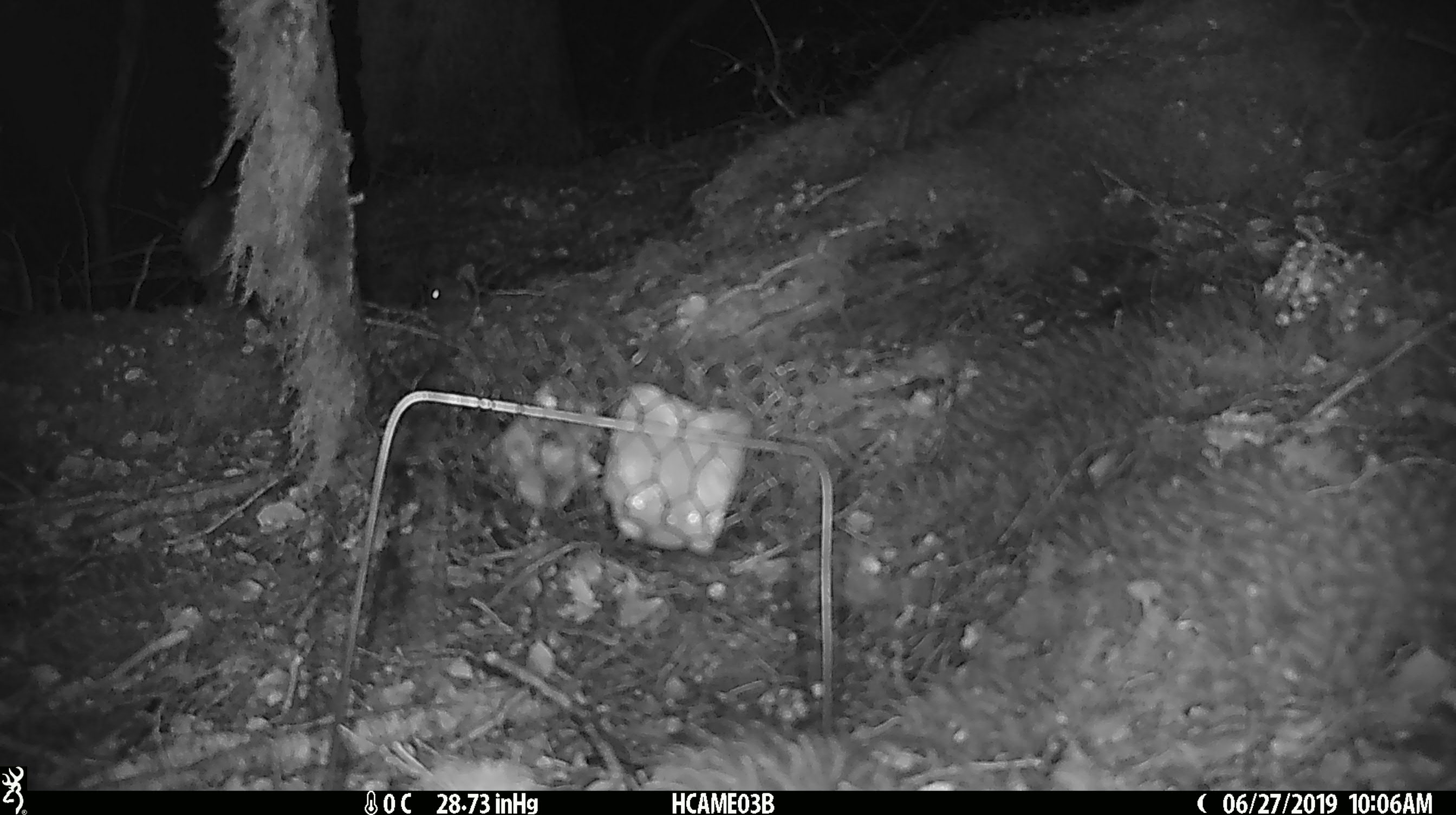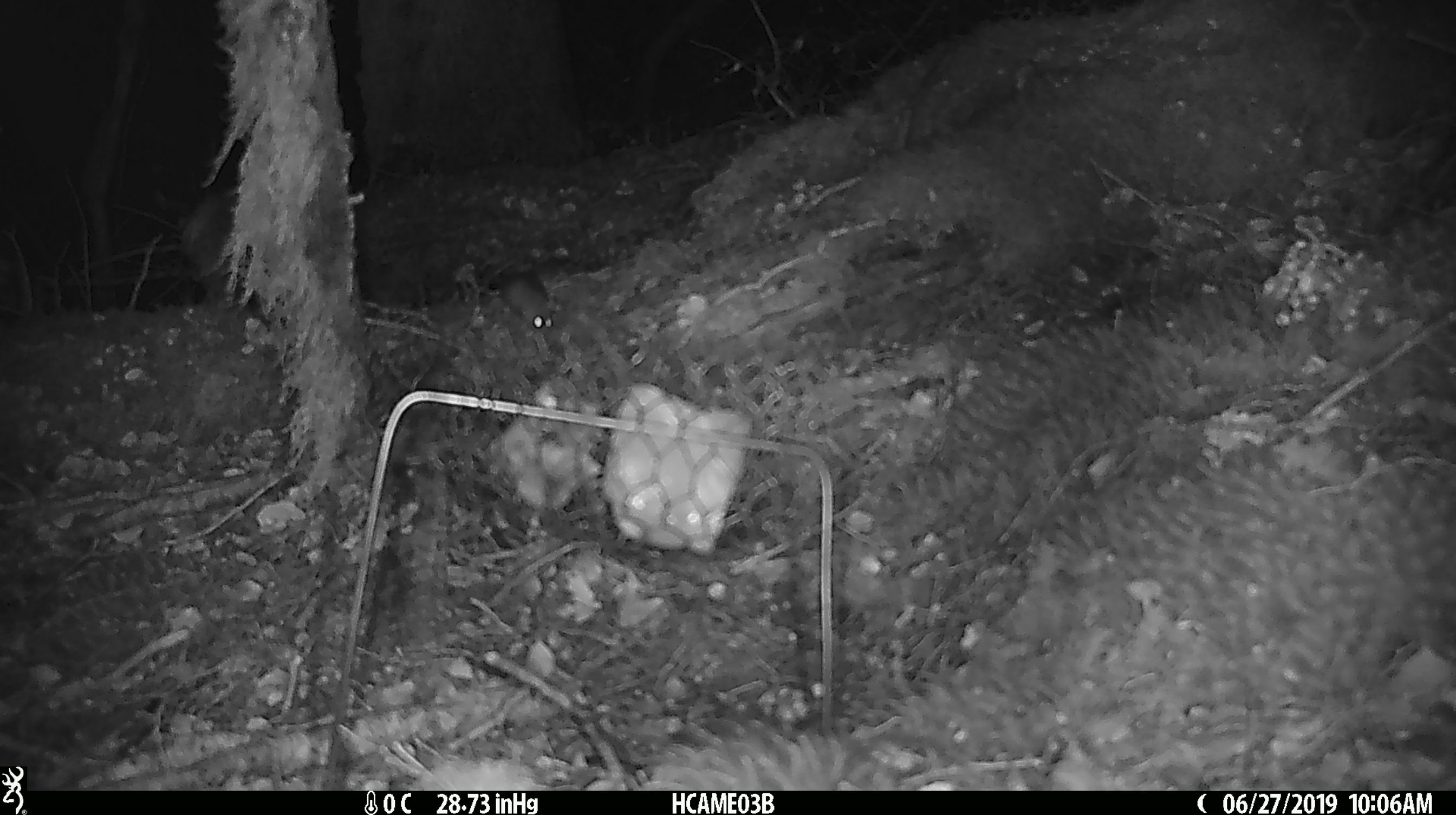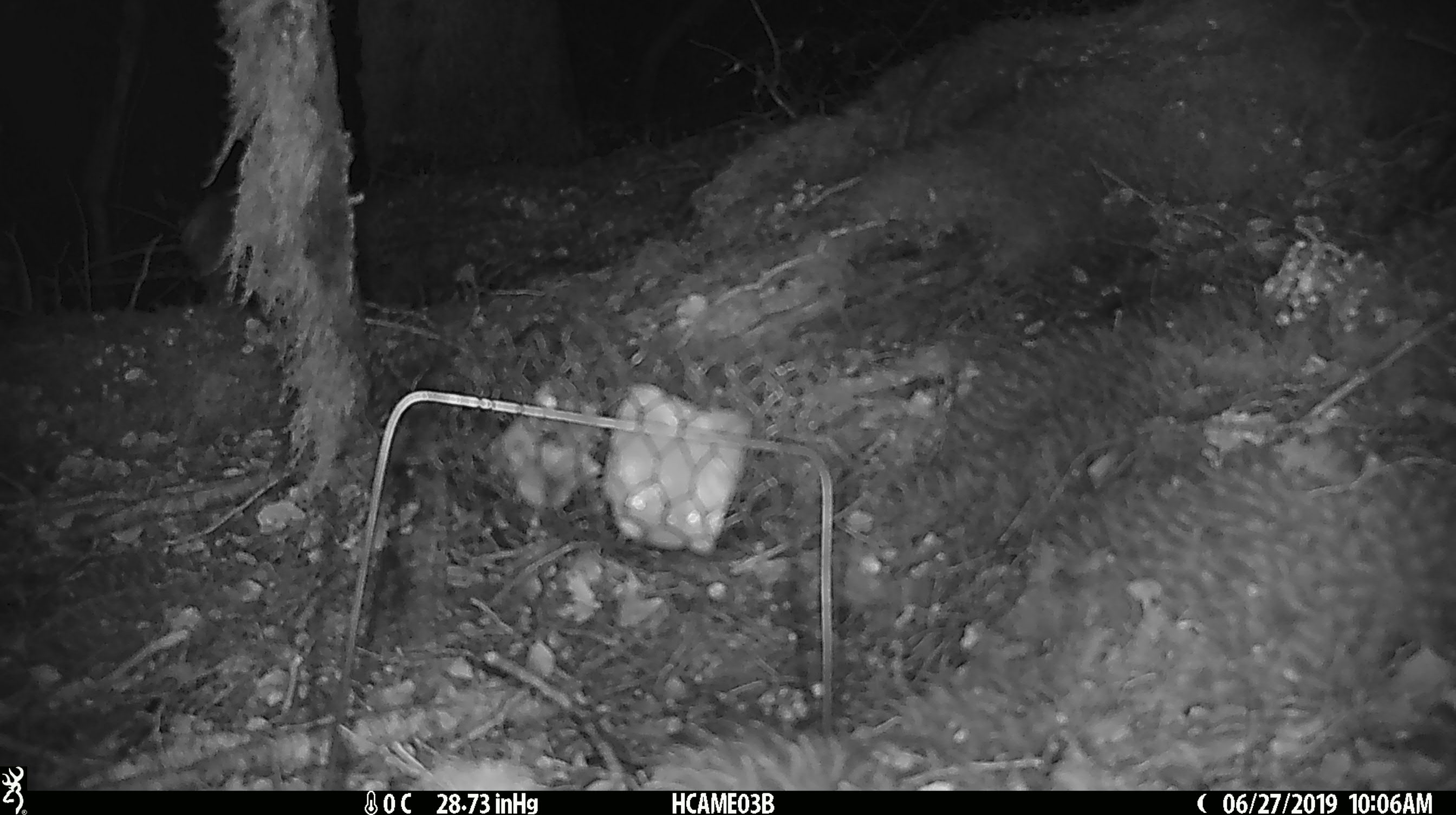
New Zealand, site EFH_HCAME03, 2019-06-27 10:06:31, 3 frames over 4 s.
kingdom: Animalia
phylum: Chordata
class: Mammalia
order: Rodentia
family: Muridae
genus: Mus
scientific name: Mus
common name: mouse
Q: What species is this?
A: Mouse (Mus).